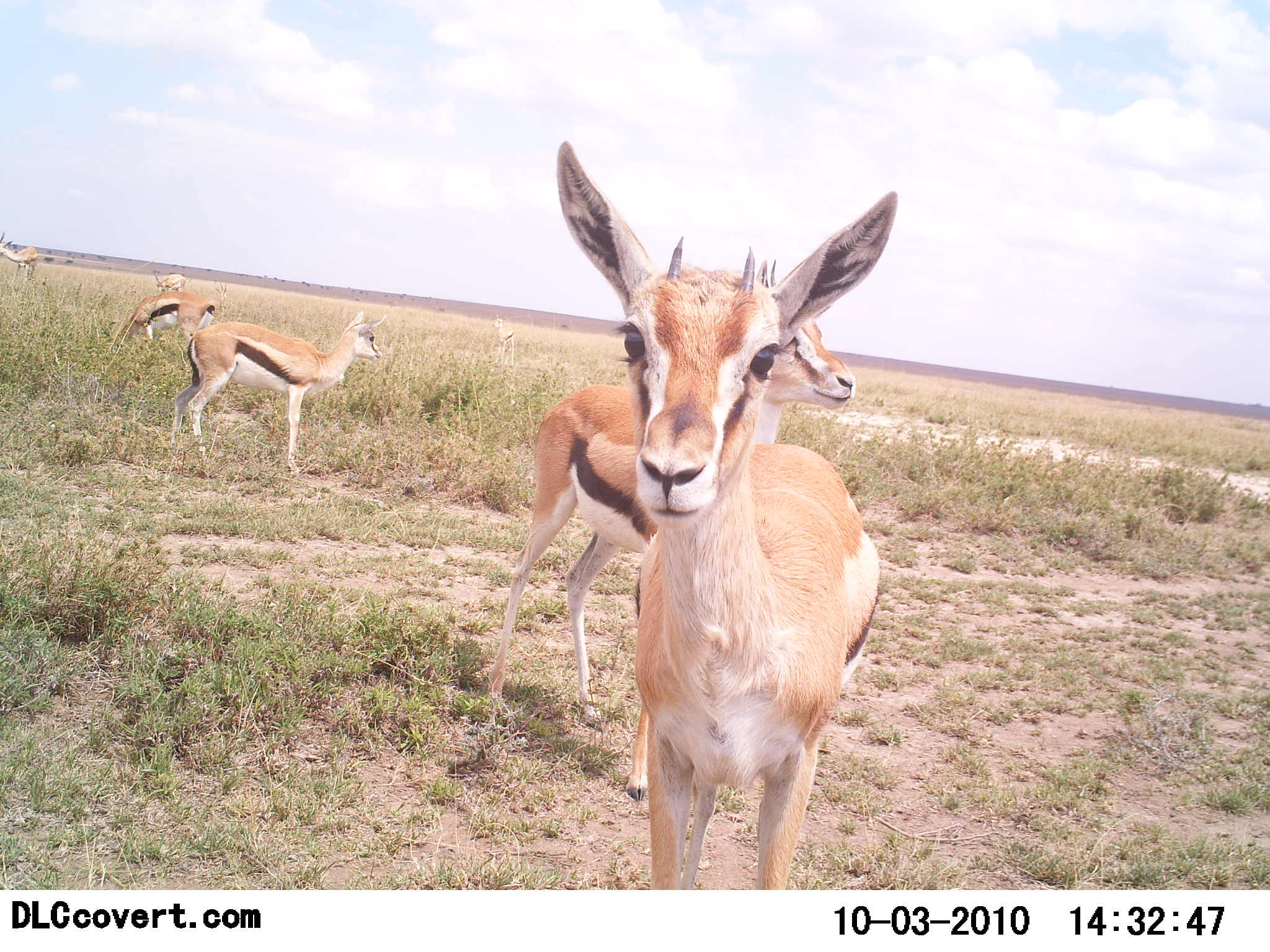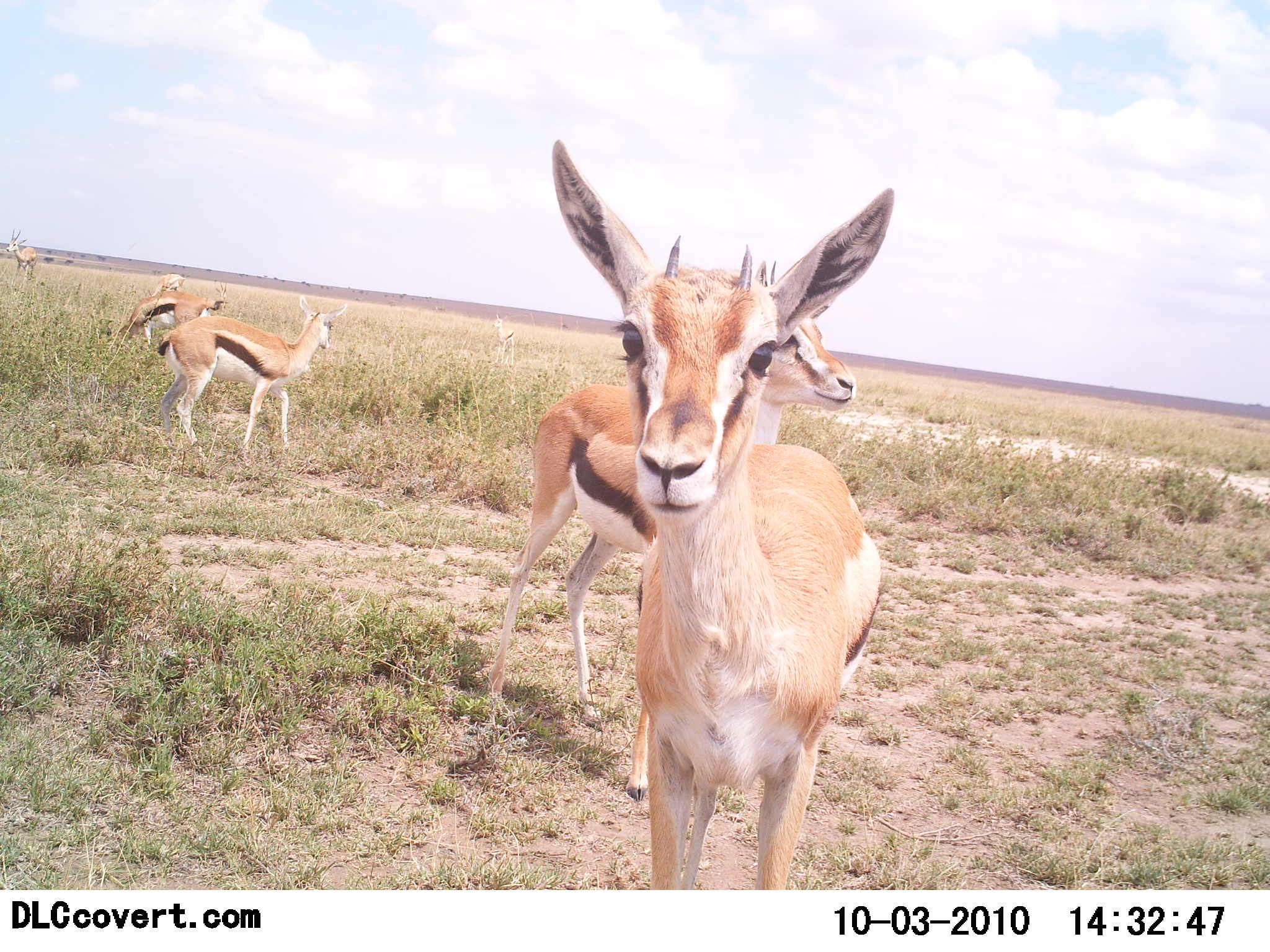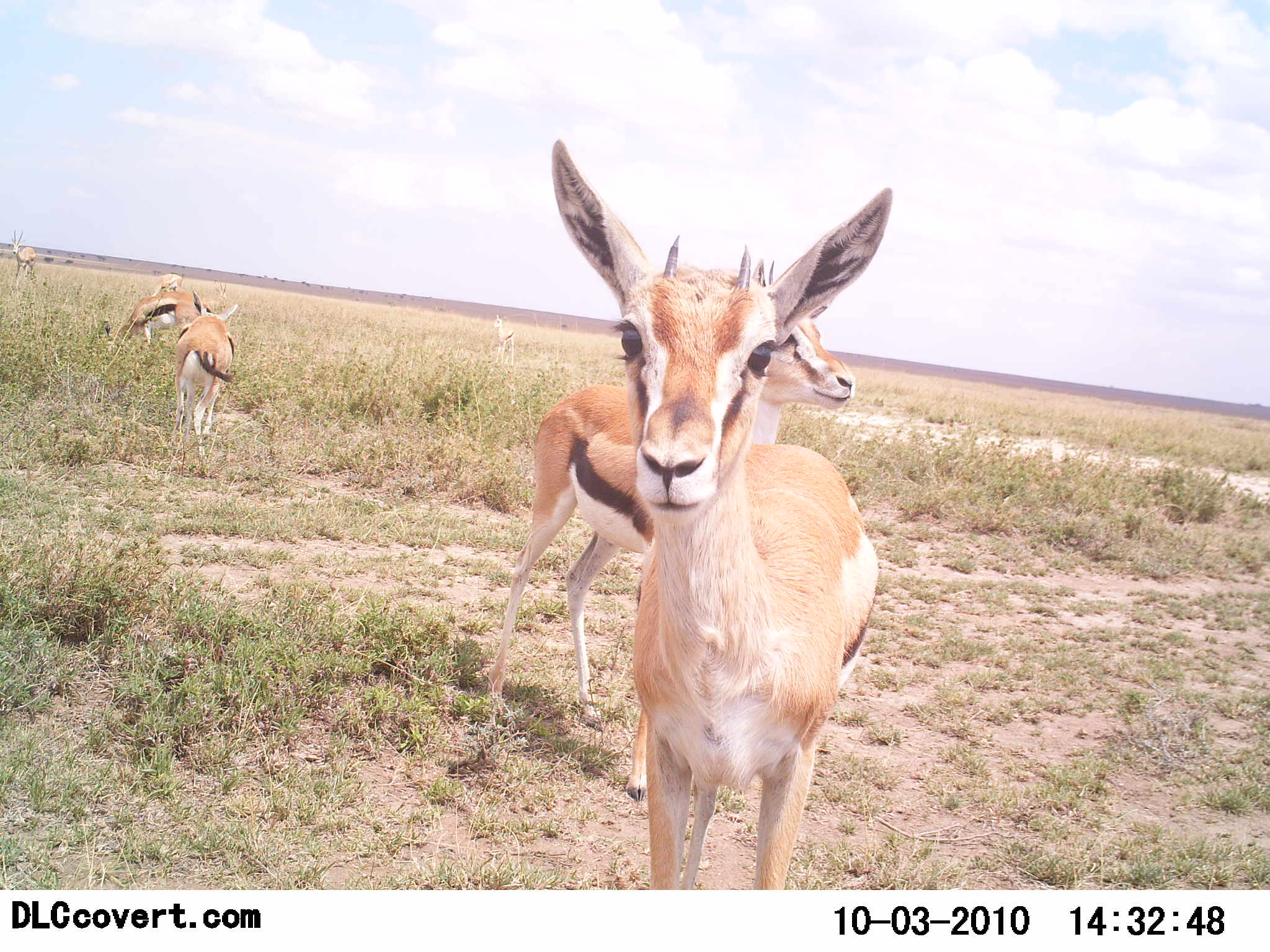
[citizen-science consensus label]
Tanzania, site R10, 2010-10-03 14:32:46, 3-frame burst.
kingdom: Animalia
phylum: Chordata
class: Mammalia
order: Artiodactyla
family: Bovidae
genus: Eudorcas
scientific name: Eudorcas thomsonii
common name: thomson's gazelle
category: gazellethomsons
Gazellethomsons (thomson's gazelle) (Eudorcas thomsonii), count 6. Behavior (volunteer vote fractions): standing 82%, resting 0%, moving 24%, interacting 24%. Young present (vote fraction): 6%. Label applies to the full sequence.